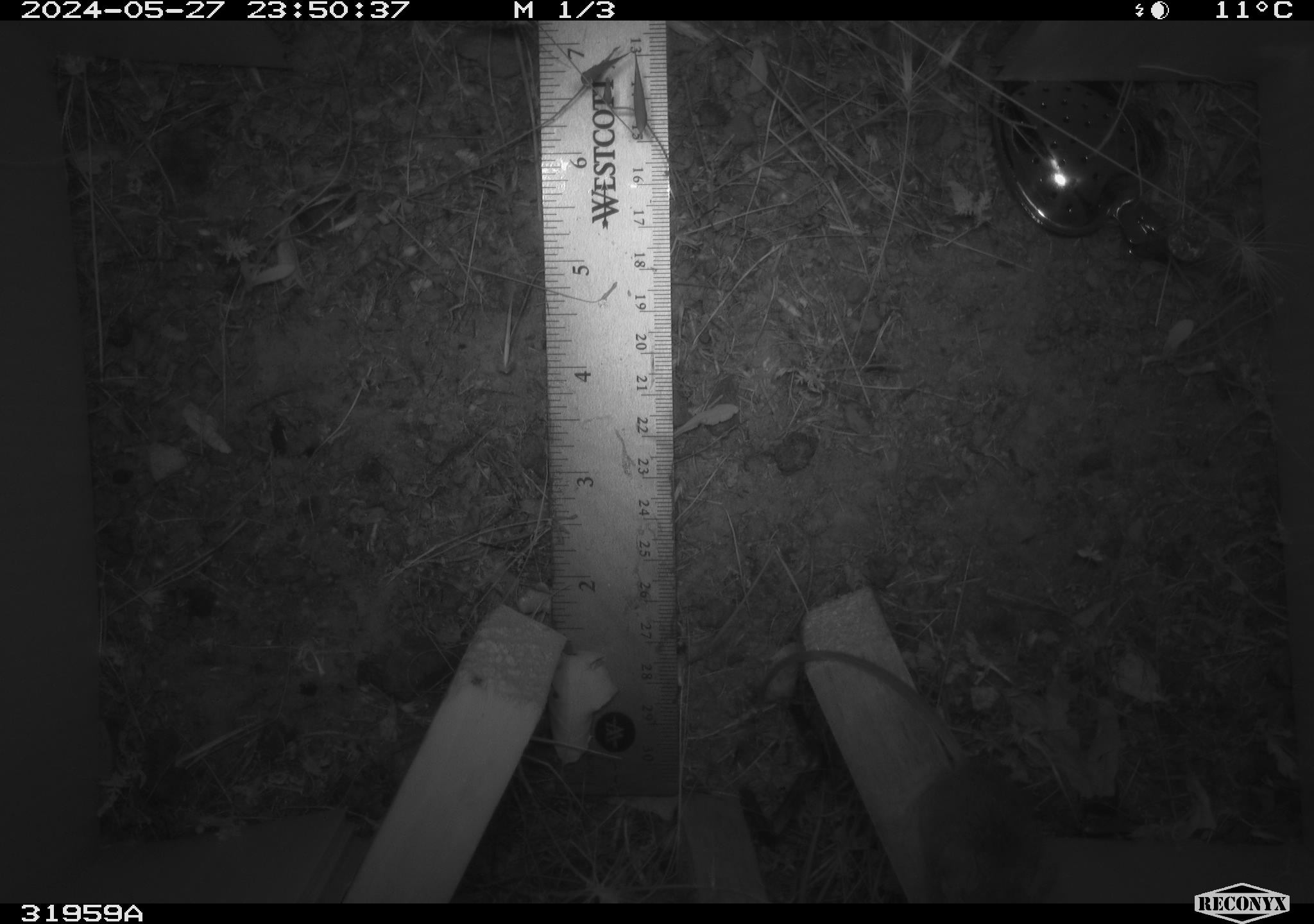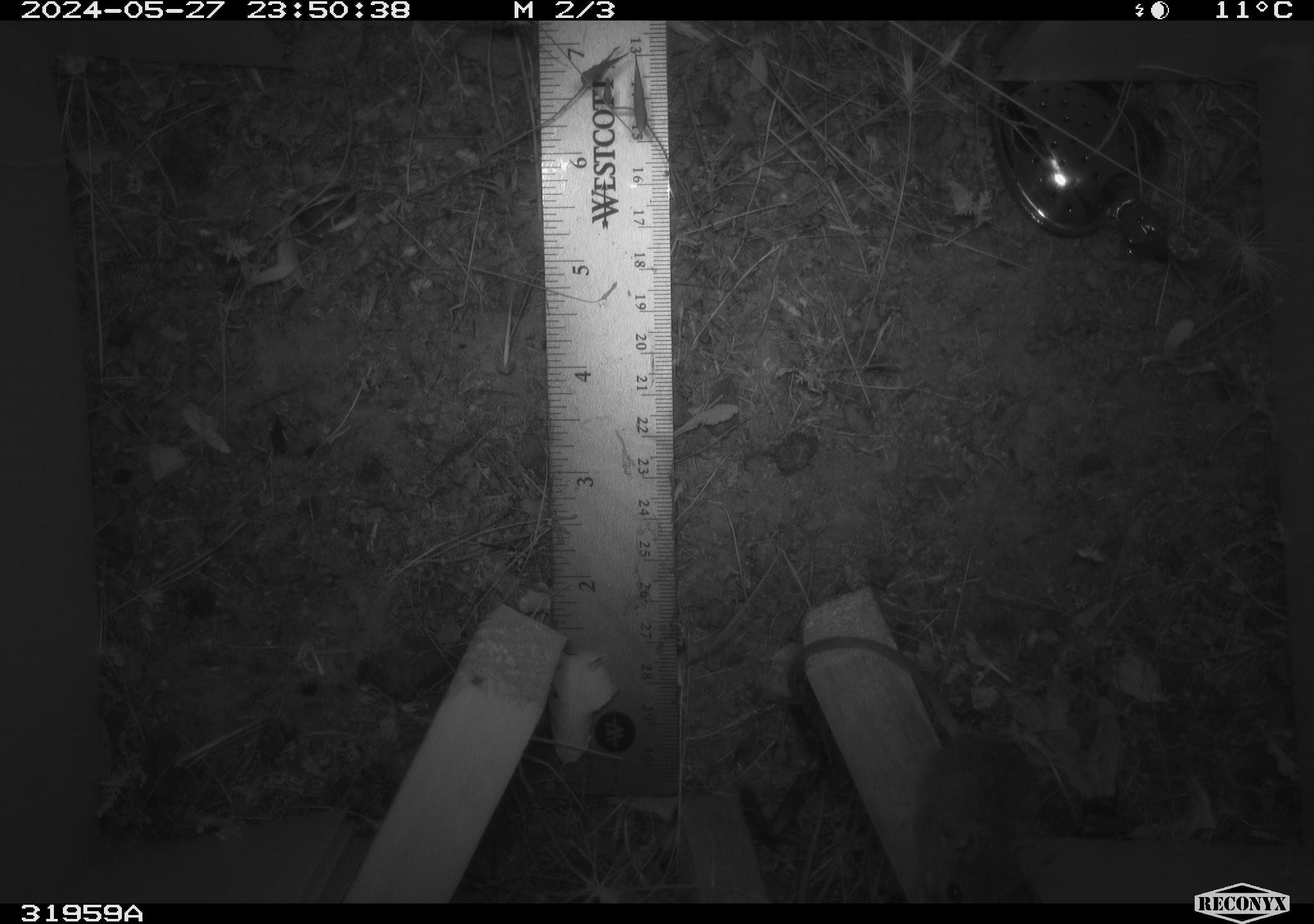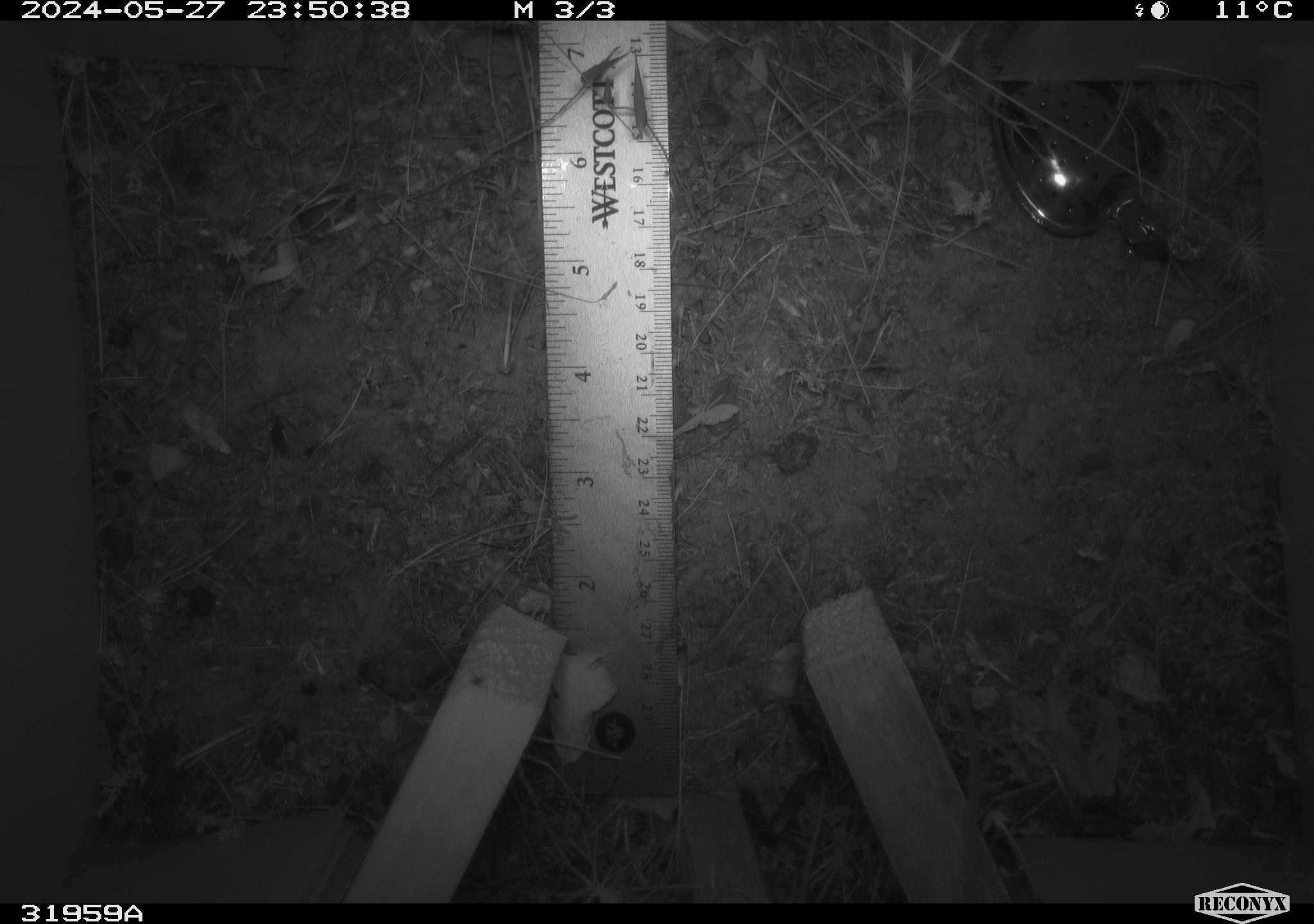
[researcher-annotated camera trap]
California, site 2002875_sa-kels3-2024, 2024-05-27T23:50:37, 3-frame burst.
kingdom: Animalia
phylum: Chordata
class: Mammalia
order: Rodentia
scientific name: Rodentia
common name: rodent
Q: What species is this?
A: Rodent (Rodentia).